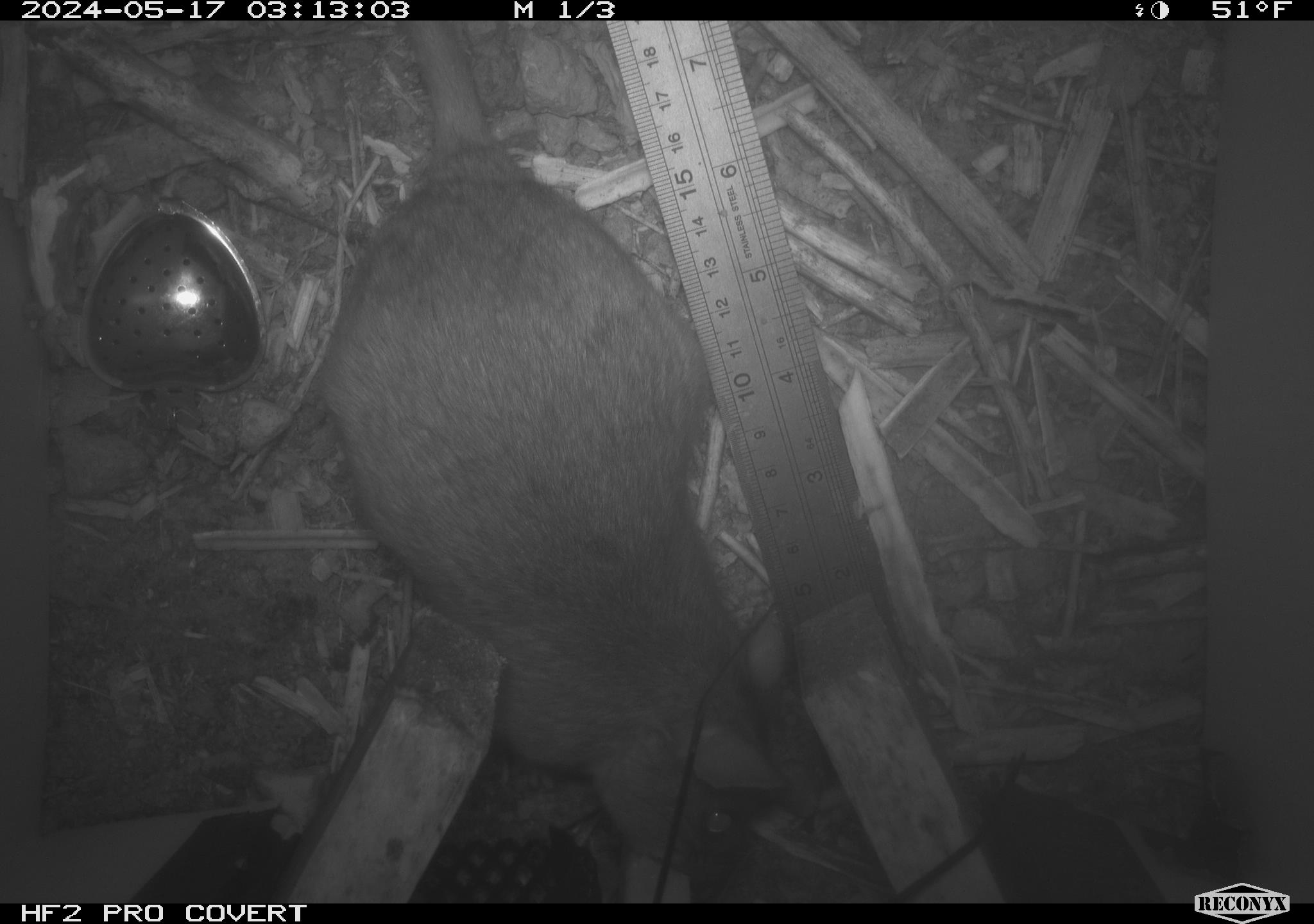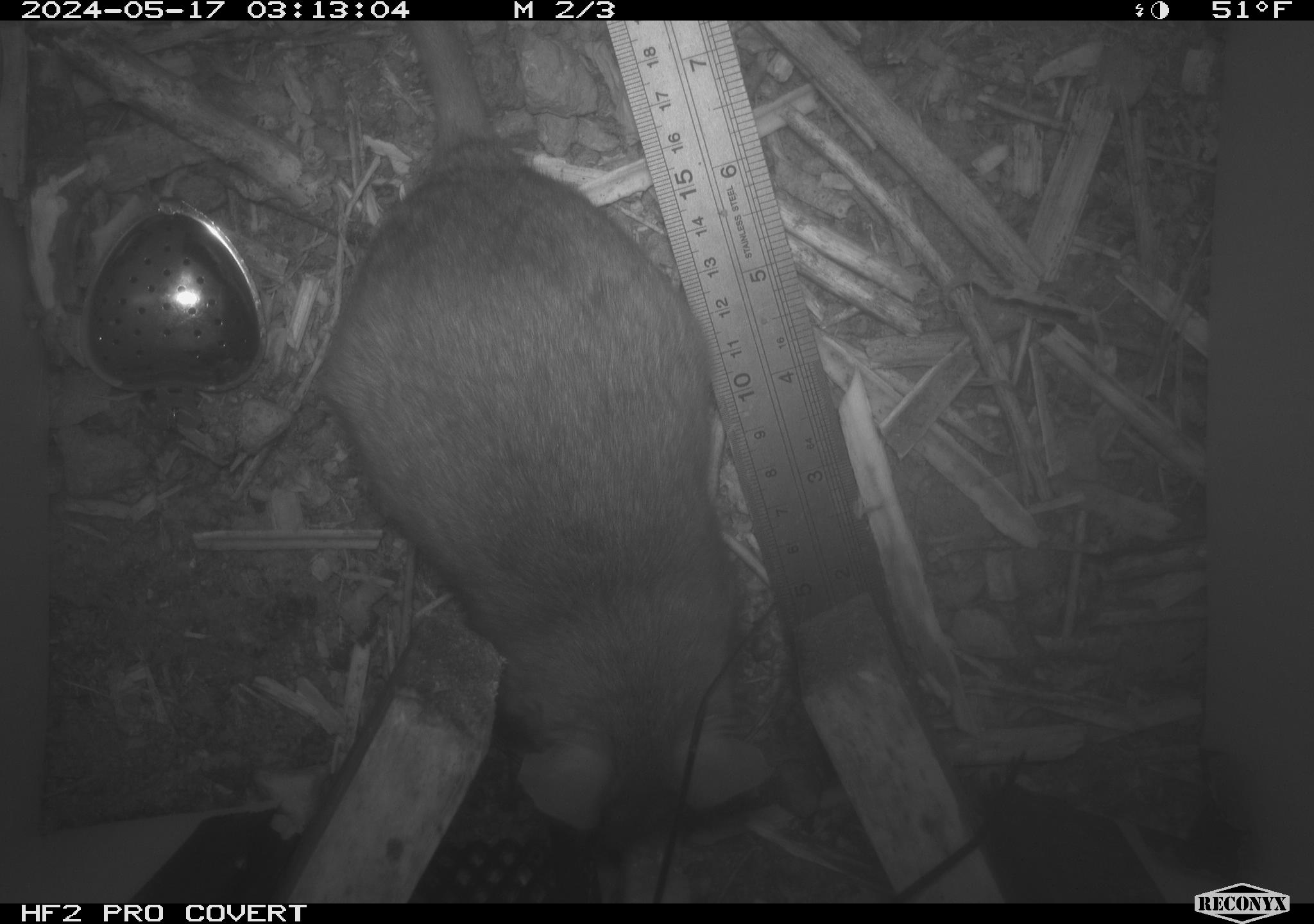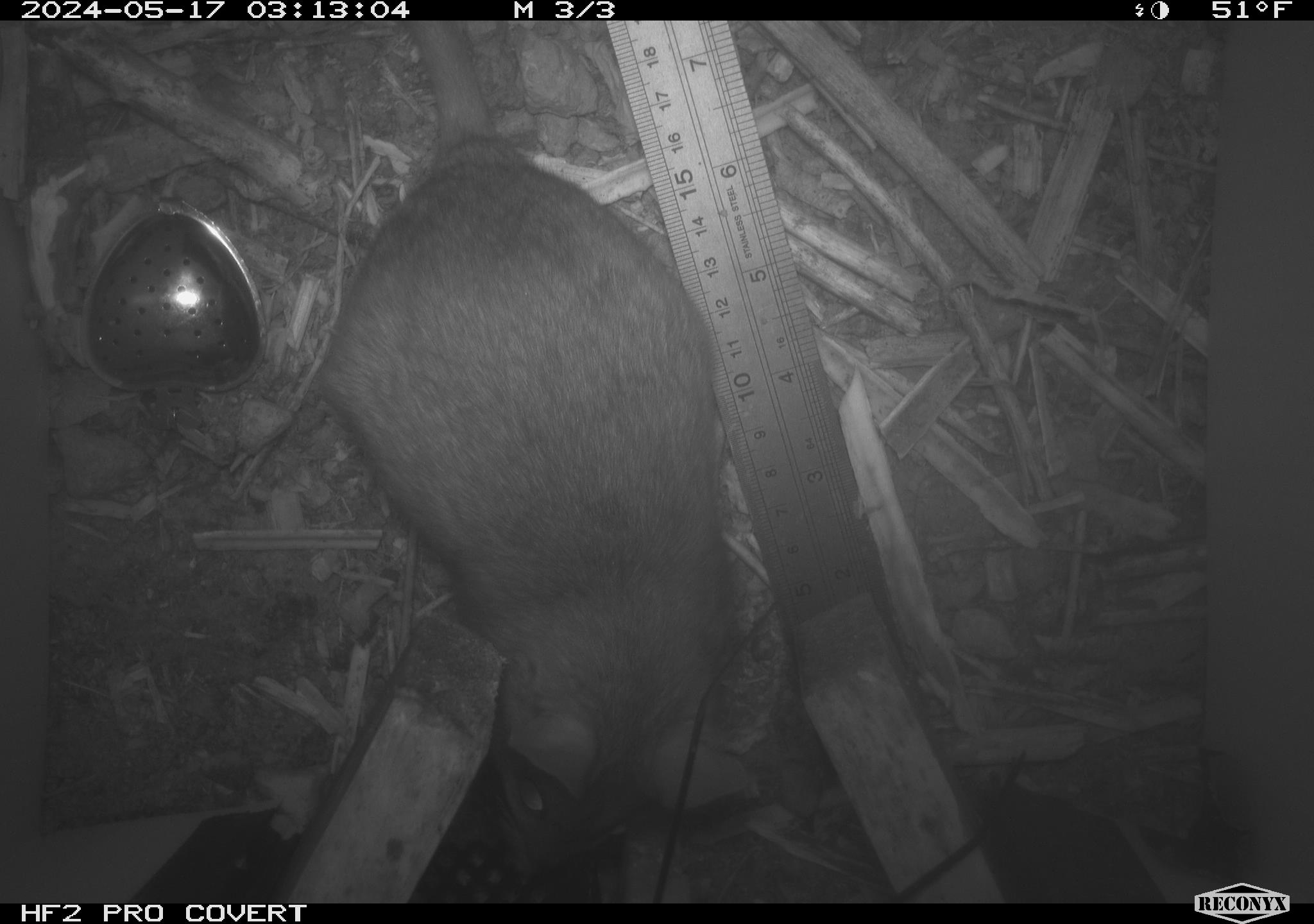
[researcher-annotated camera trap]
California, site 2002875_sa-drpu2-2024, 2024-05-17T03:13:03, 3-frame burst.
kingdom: Animalia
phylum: Chordata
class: Mammalia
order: Rodentia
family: Cricetidae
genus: Neotoma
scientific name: Neotoma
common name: pack rat or woodrat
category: neotoma species